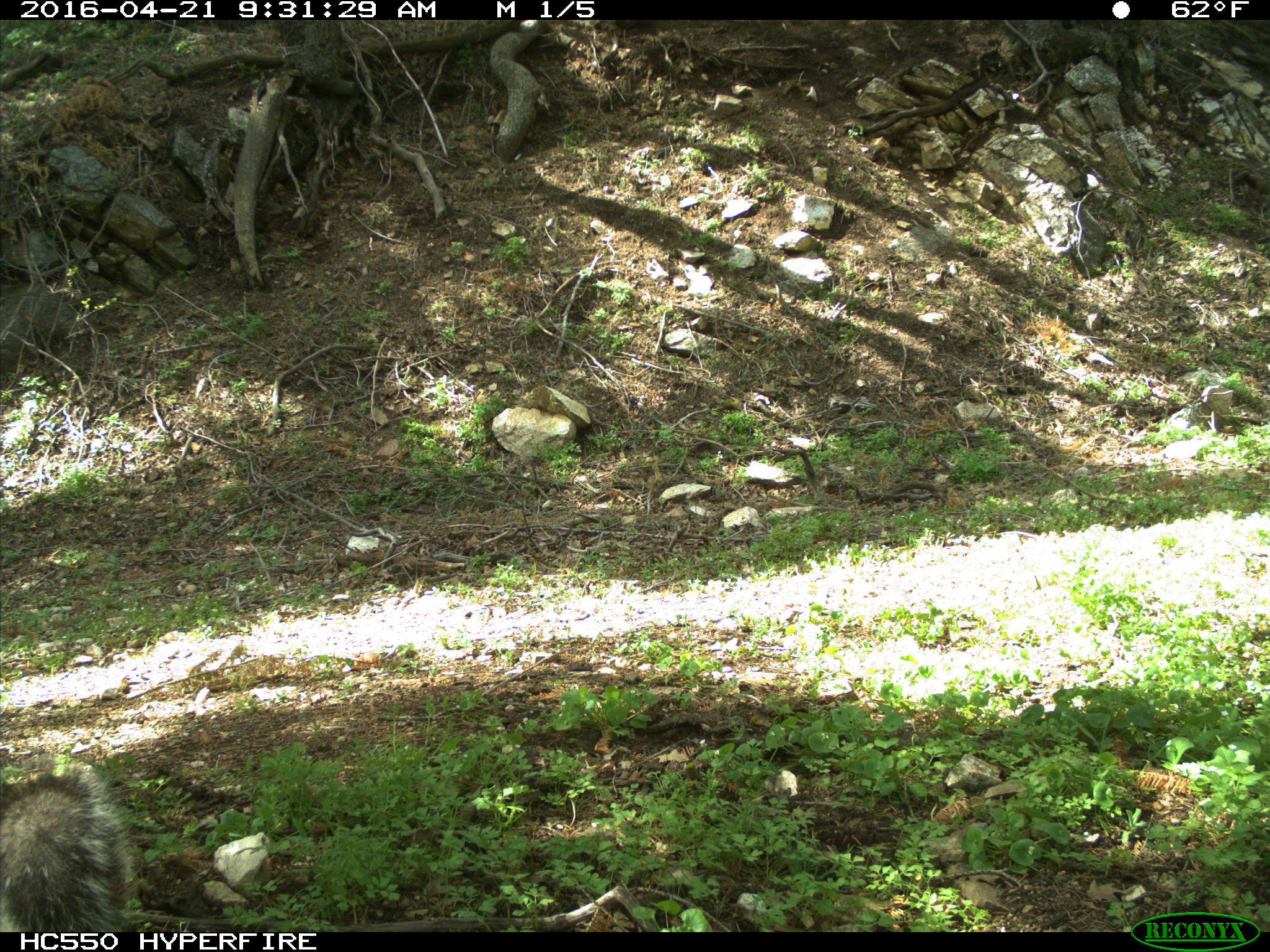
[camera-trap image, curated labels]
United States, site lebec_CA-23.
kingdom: Animalia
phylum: Chordata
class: Mammalia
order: Rodentia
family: Sciuridae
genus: Sciurus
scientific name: Sciurus carolinensis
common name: eastern gray squirrel